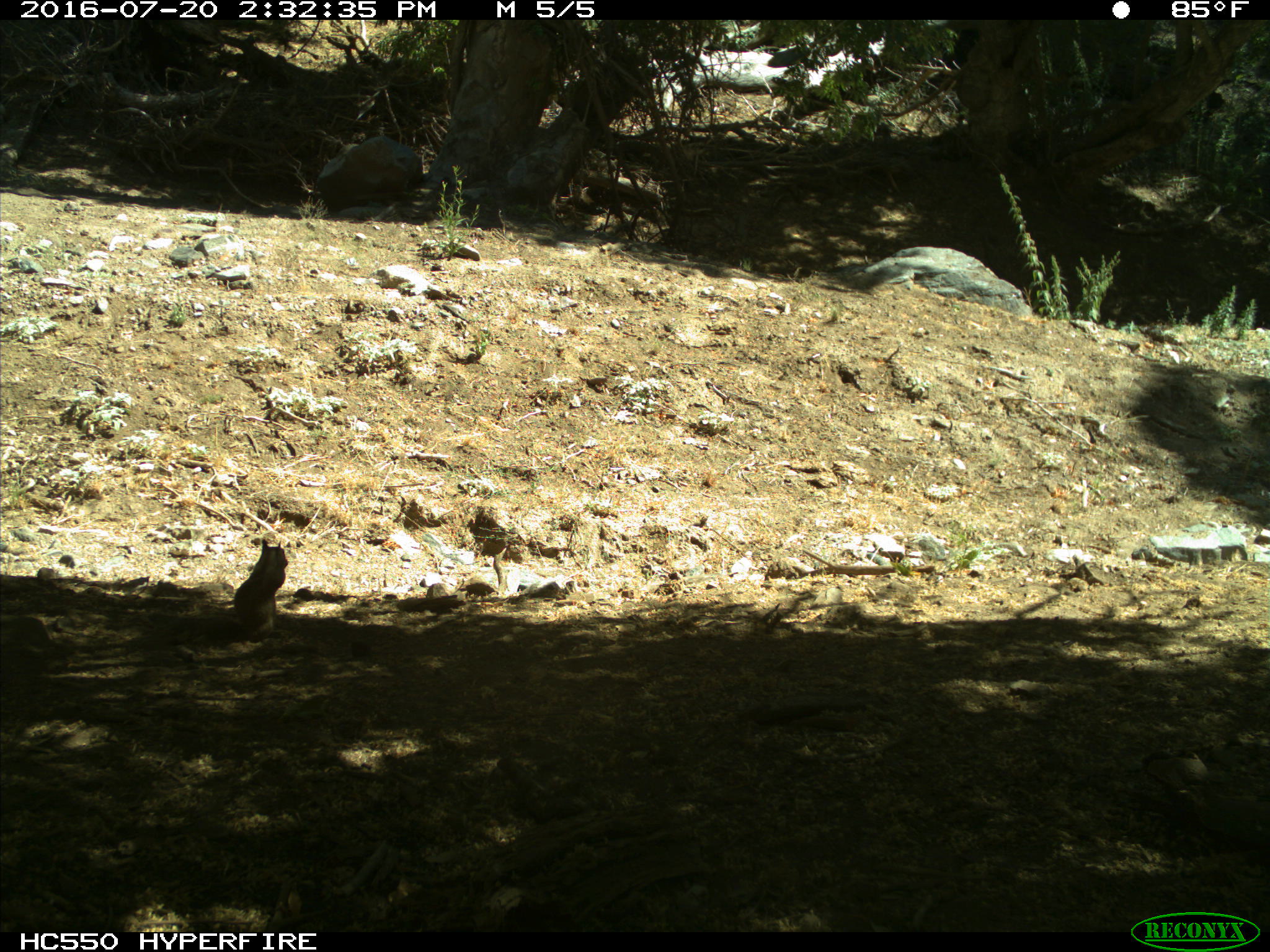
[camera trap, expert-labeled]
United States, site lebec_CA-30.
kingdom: Animalia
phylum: Chordata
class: Mammalia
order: Rodentia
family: Sciuridae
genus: Otospermophilus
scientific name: Otospermophilus beecheyi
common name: california ground squirrel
Otospermophilus beecheyi (california ground squirrel).